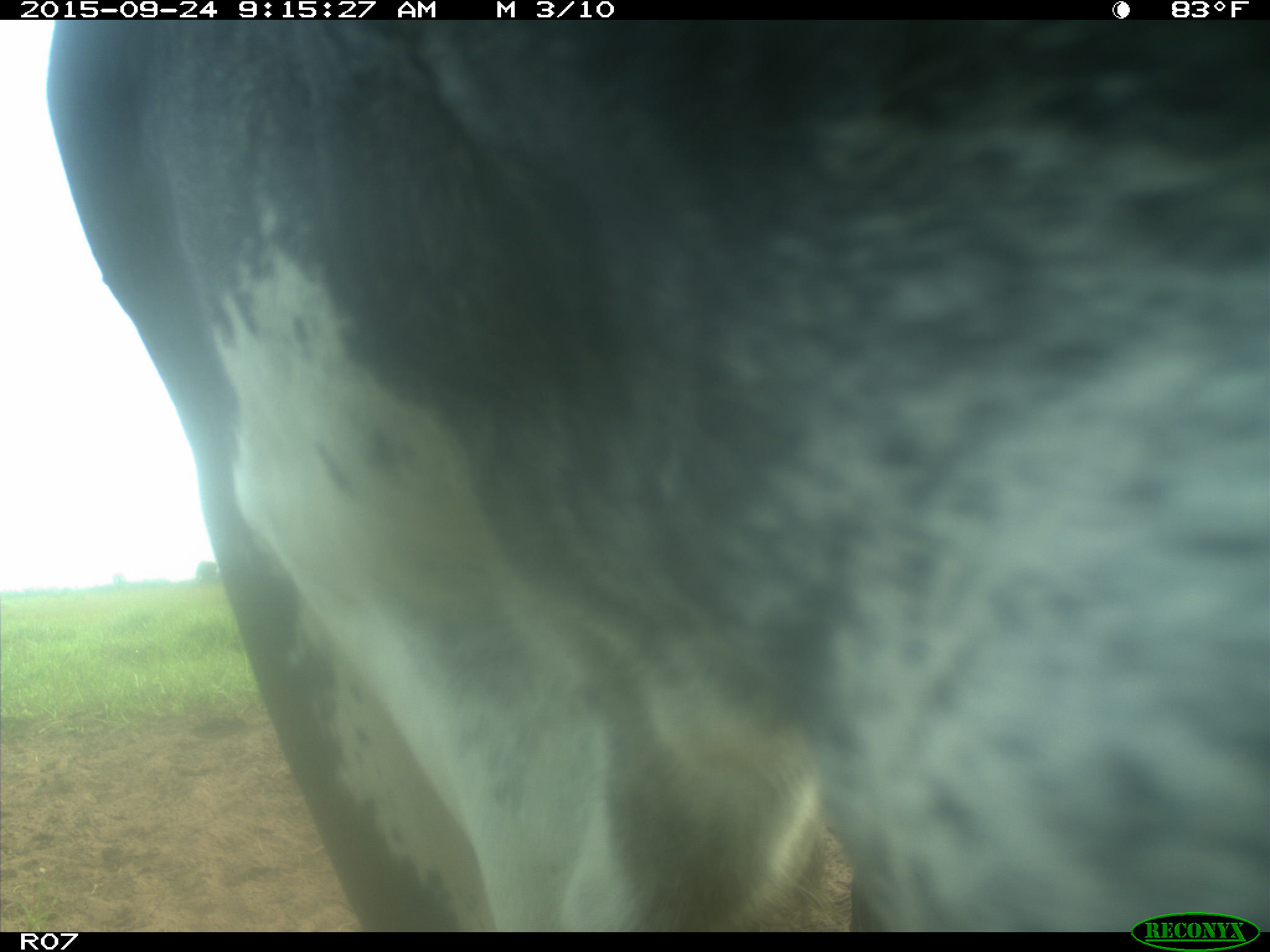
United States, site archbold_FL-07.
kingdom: Animalia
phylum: Chordata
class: Mammalia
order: Artiodactyla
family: Bovidae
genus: Bos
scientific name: Bos taurus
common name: domestic cow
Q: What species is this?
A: Bos taurus (domestic cow).